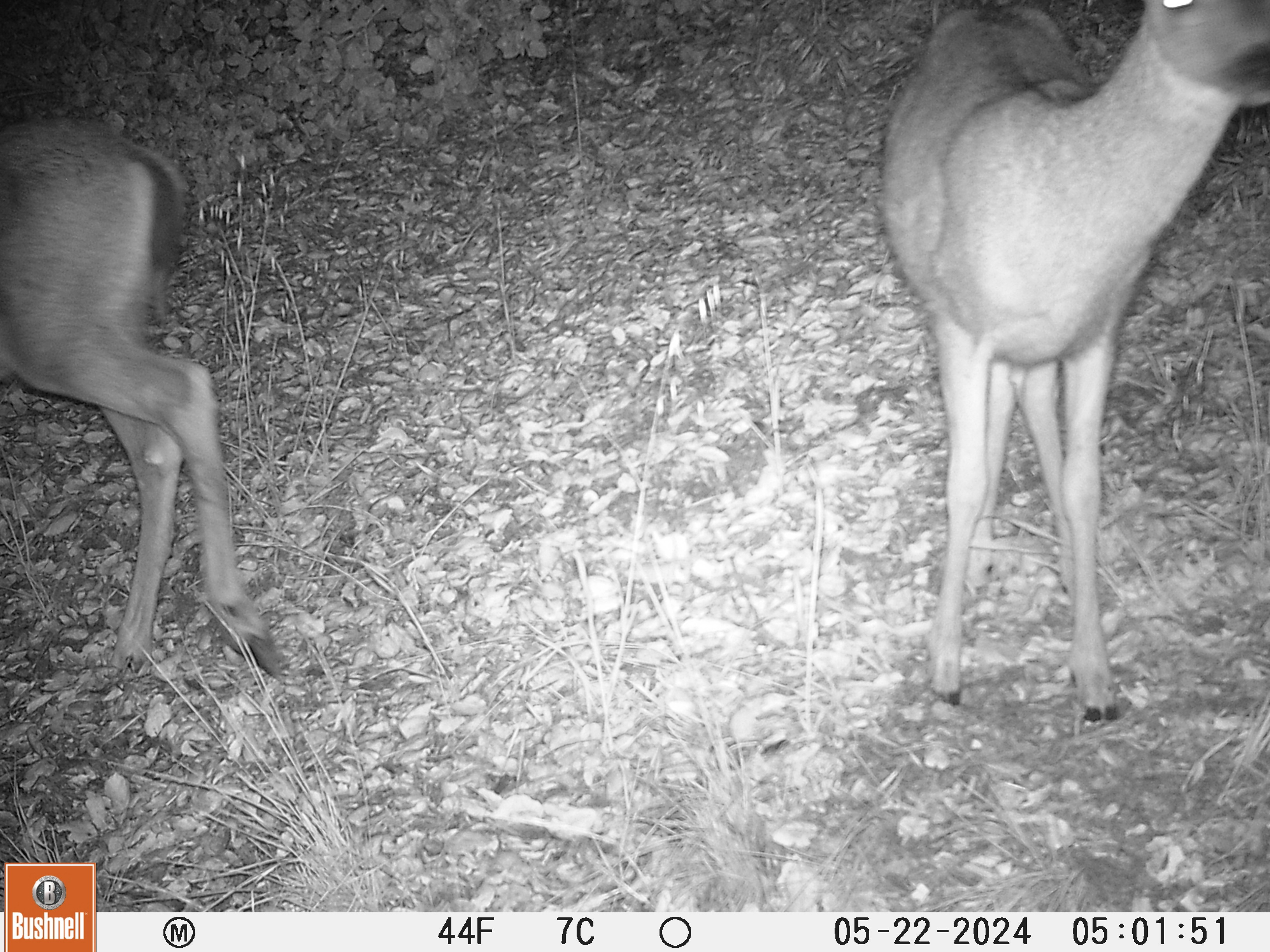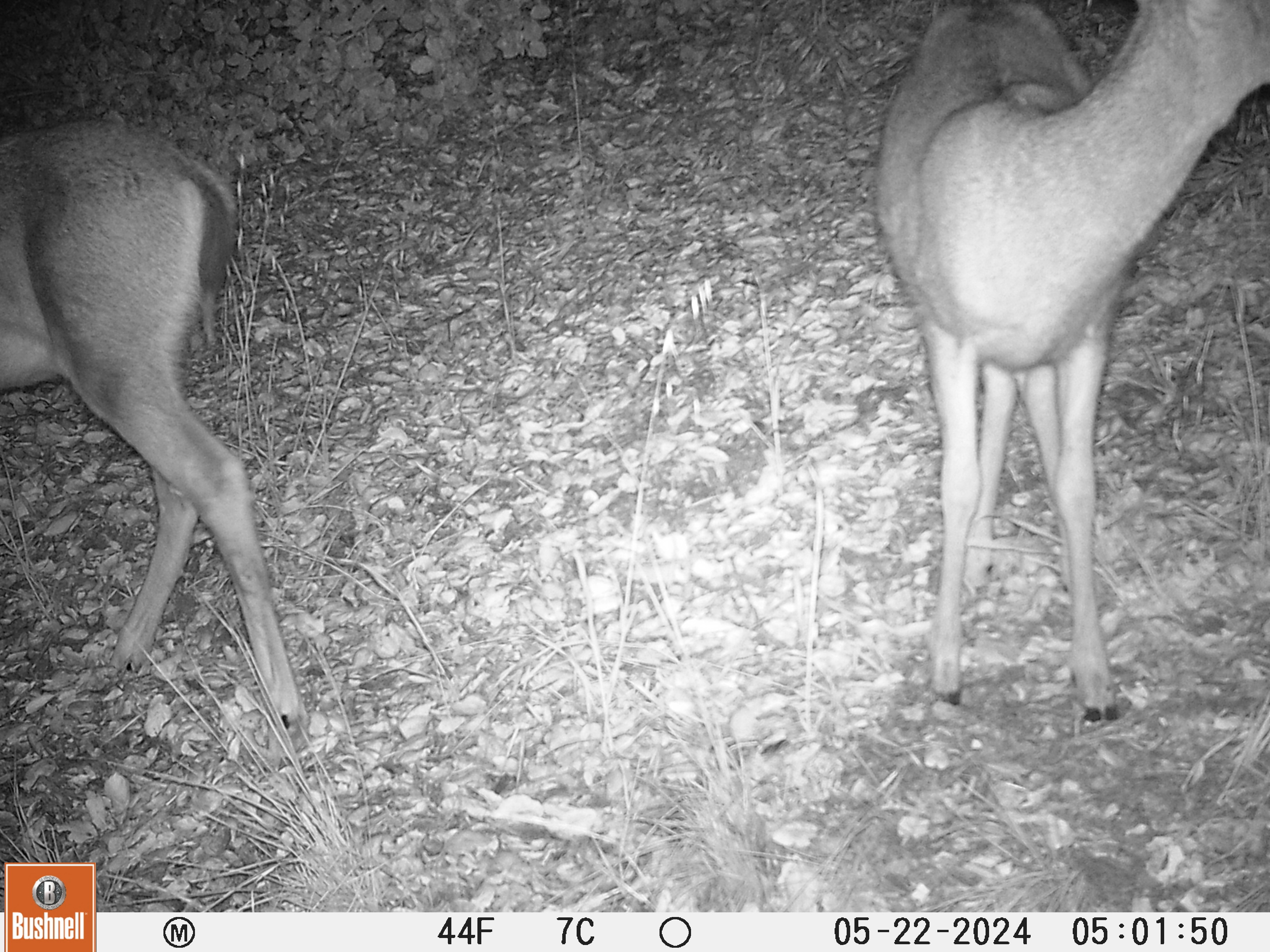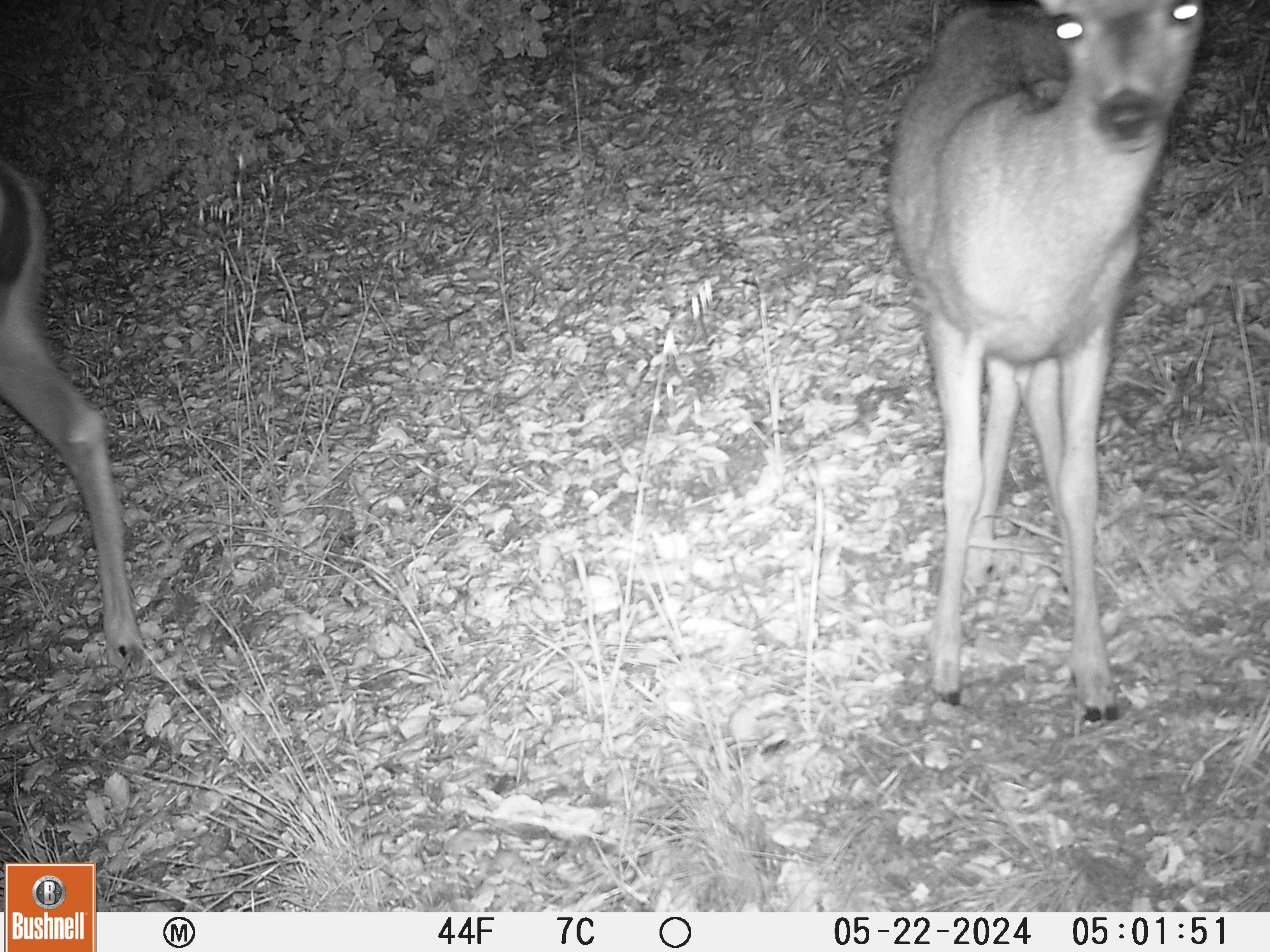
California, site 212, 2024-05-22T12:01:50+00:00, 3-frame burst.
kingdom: Animalia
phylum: Chordata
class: Mammalia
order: Artiodactyla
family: Cervidae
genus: Odocoileus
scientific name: Odocoileus hemionus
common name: mule deer